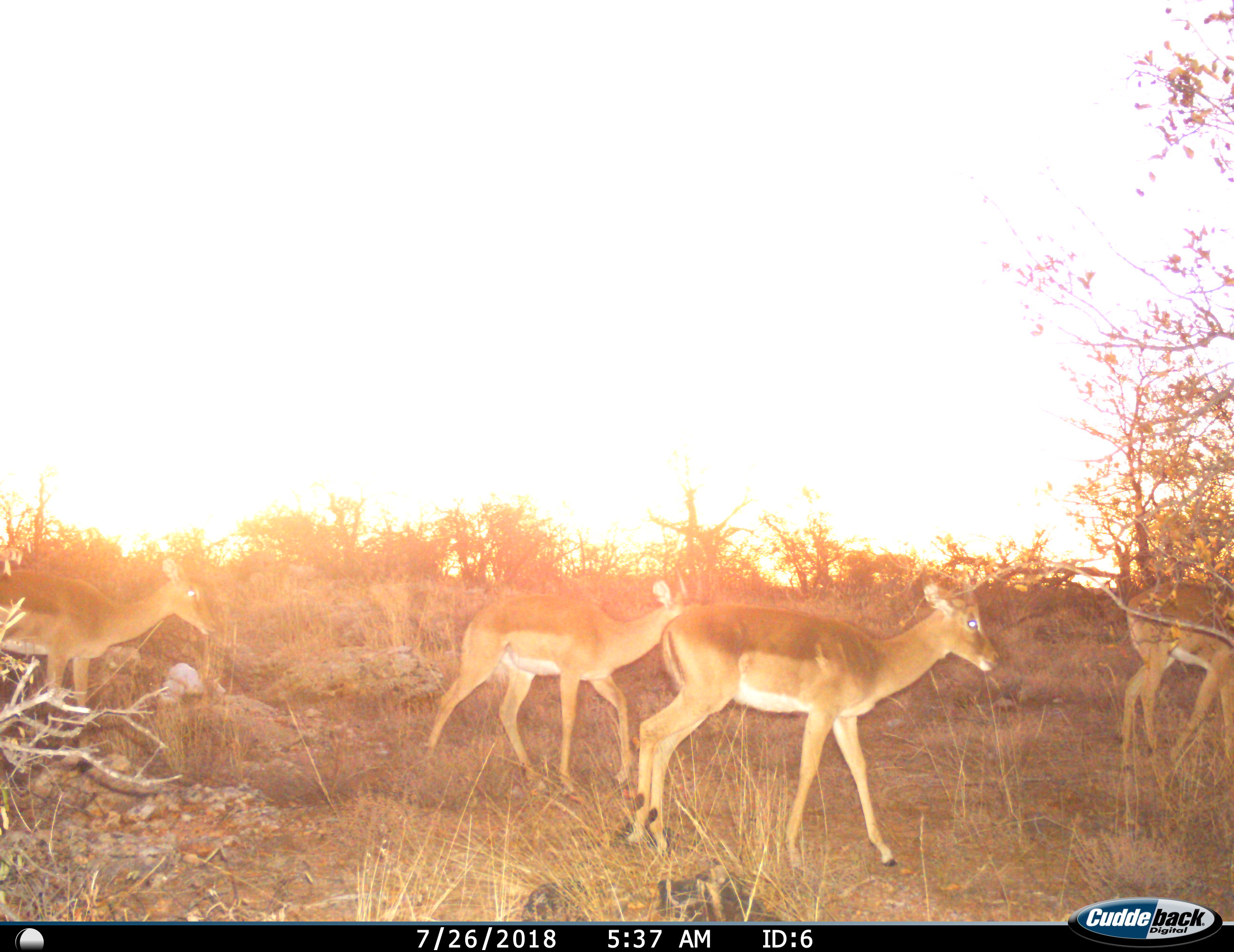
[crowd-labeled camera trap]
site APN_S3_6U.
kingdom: Animalia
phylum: Chordata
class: Mammalia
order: Artiodactyla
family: Bovidae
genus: Aepyceros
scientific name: Aepyceros melampus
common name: impala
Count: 4.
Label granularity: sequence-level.